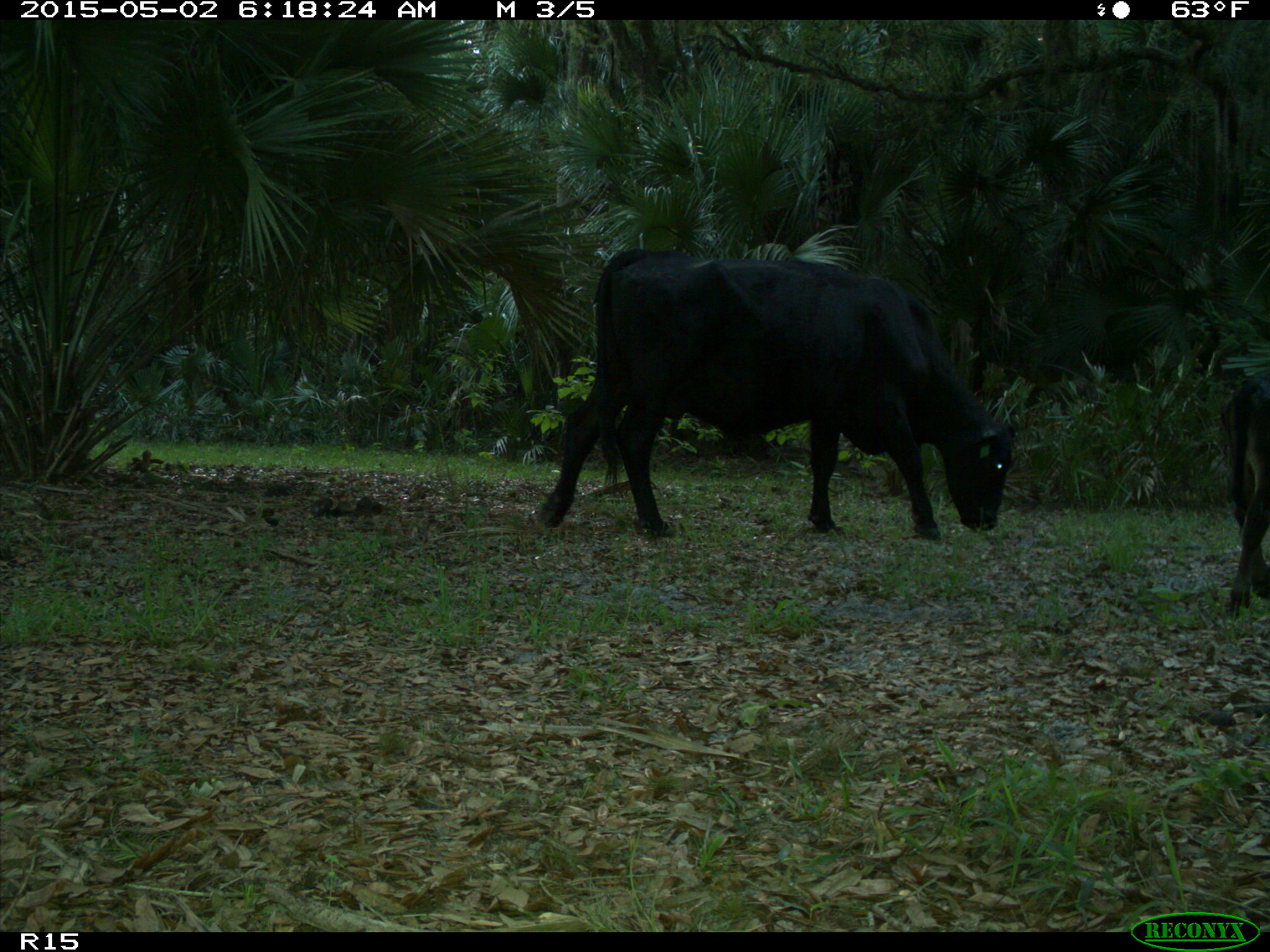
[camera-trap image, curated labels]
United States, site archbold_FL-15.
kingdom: Animalia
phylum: Chordata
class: Mammalia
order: Artiodactyla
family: Bovidae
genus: Bos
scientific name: Bos taurus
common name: domestic cow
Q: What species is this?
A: Bos taurus (domestic cow).